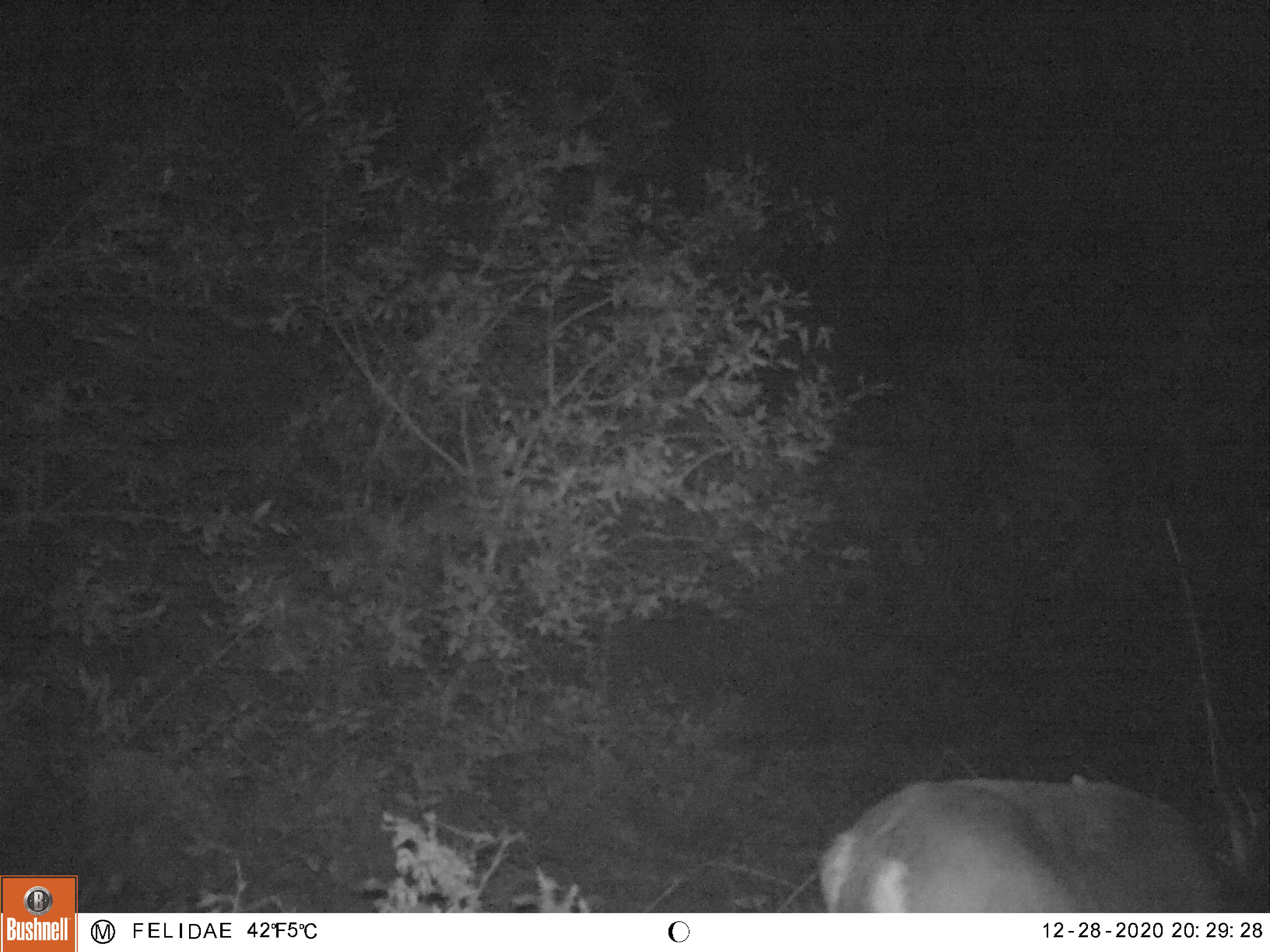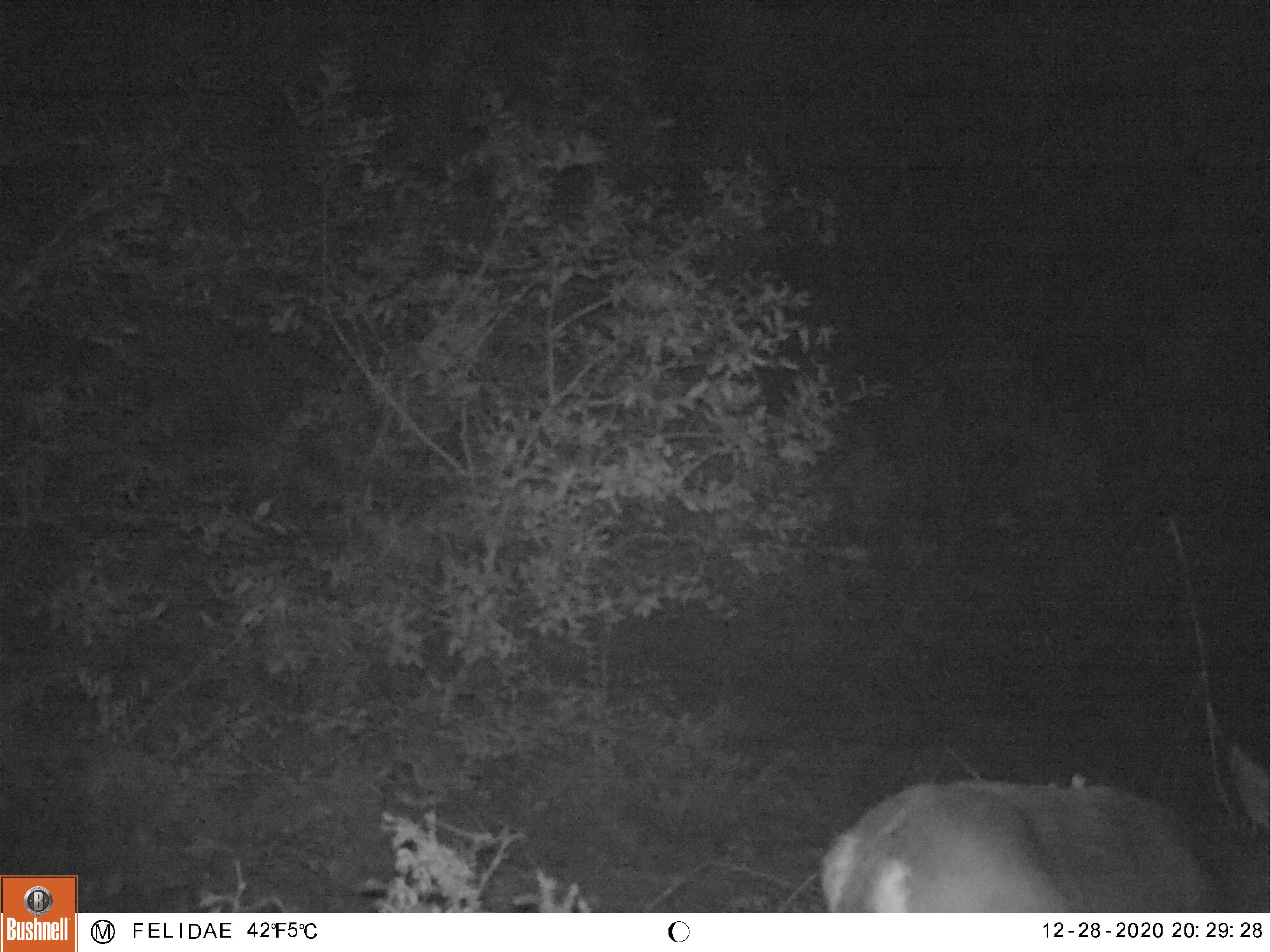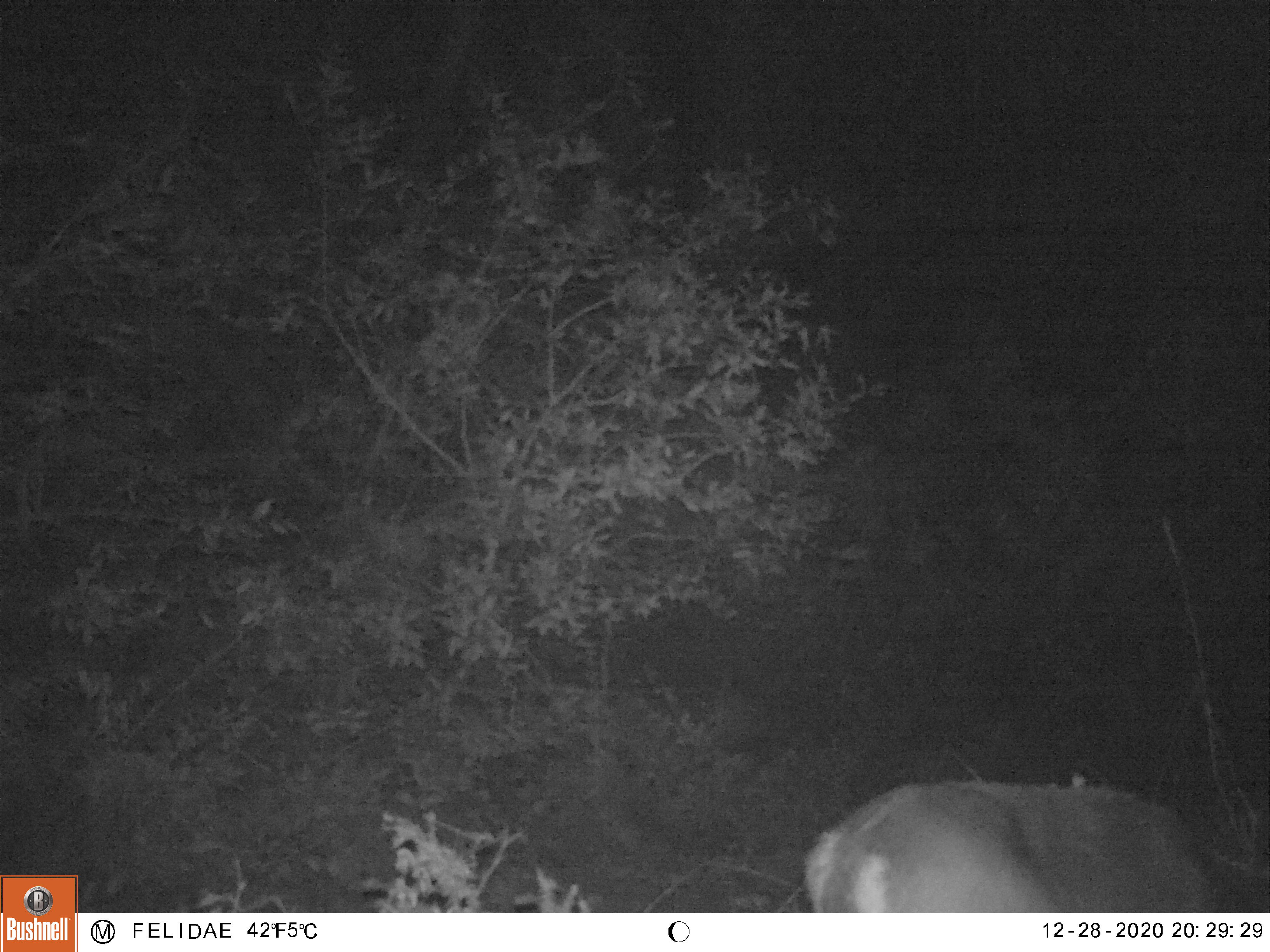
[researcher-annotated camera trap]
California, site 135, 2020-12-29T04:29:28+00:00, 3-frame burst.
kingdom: Animalia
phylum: Chordata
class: Mammalia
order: Artiodactyla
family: Cervidae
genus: Odocoileus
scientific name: Odocoileus hemionus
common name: mule deer